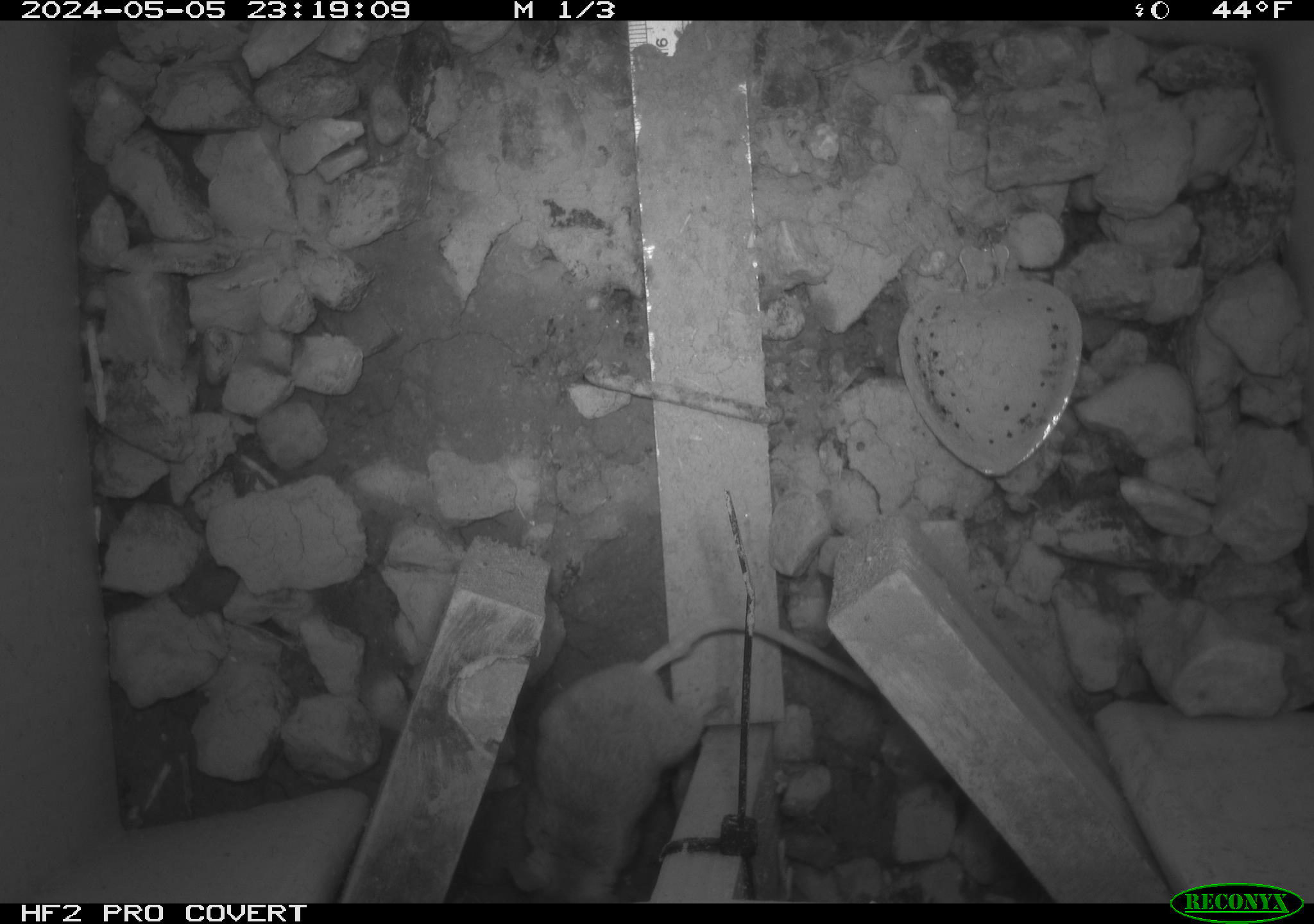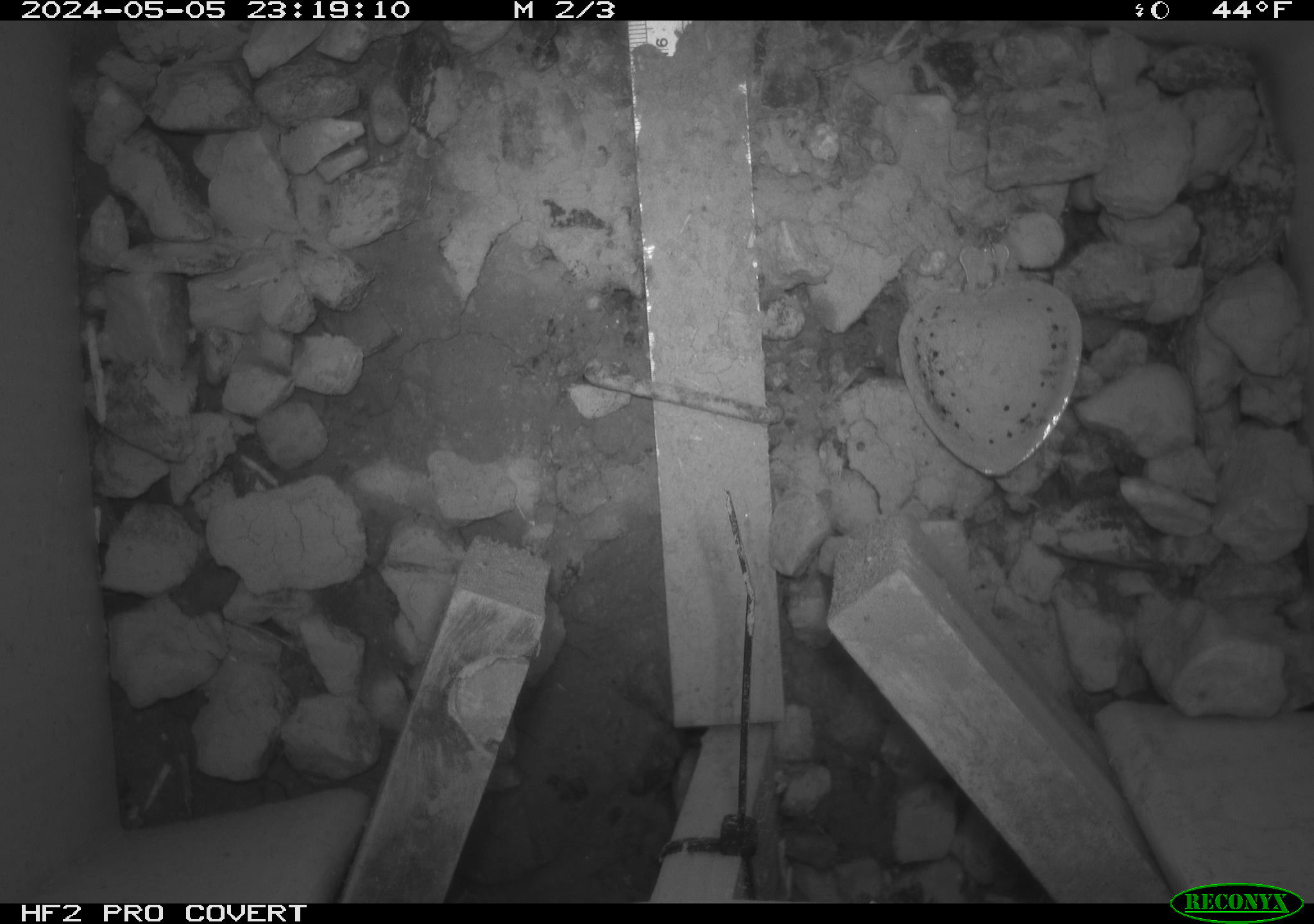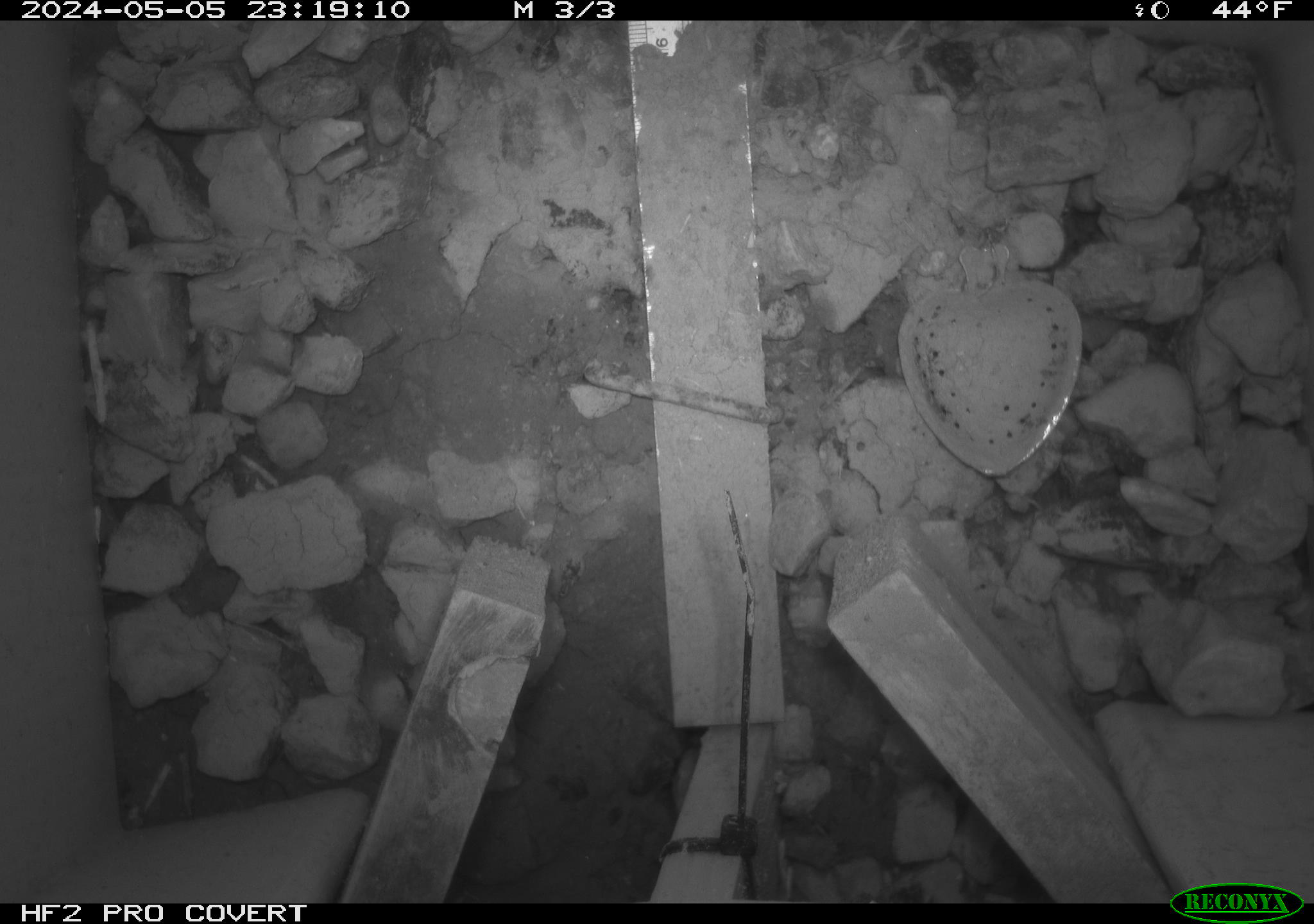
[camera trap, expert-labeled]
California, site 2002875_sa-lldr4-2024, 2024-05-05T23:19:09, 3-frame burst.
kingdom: Animalia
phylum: Chordata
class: Mammalia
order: Rodentia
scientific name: Rodentia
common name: mouse species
Mouse species (Rodentia).